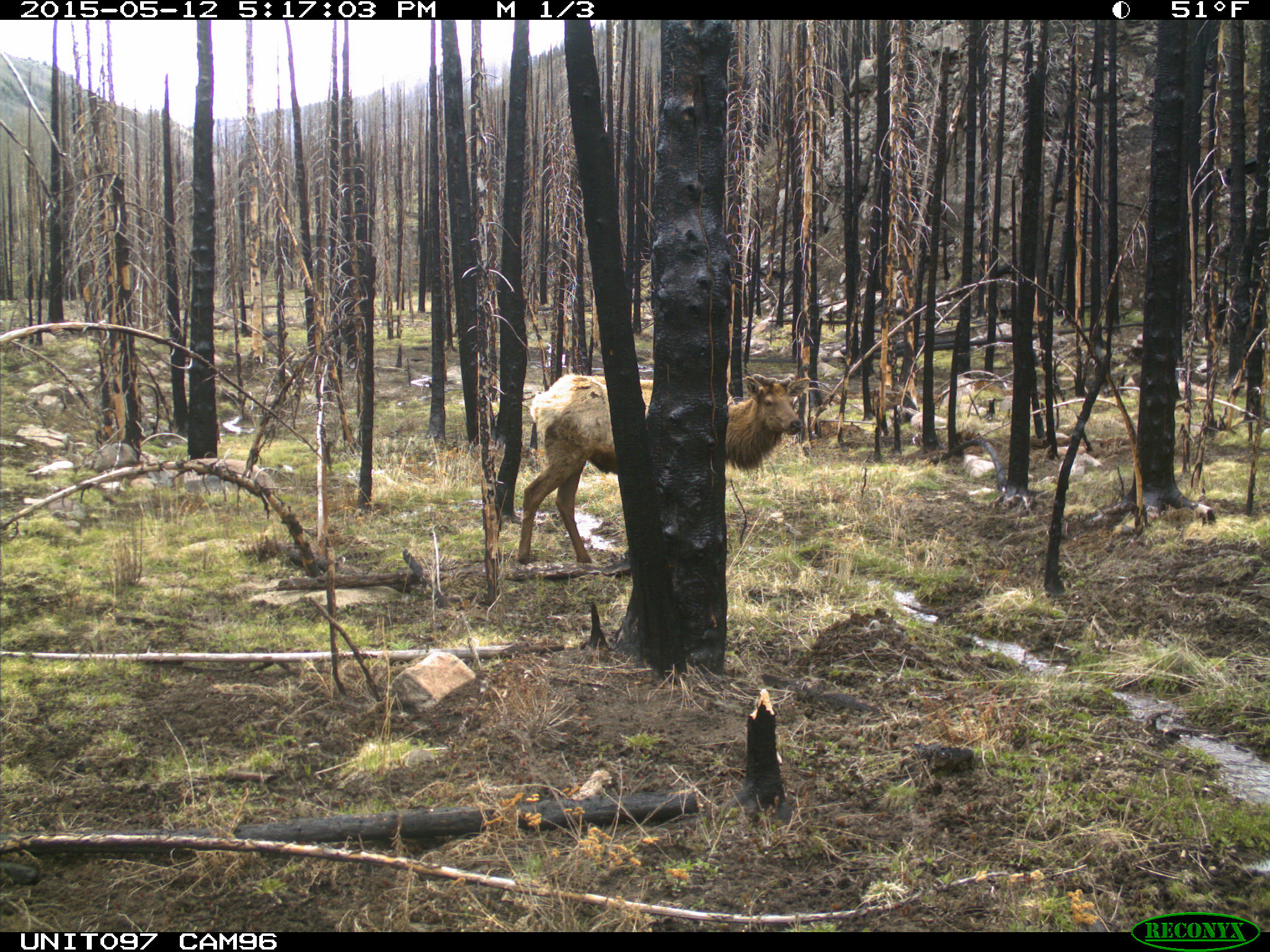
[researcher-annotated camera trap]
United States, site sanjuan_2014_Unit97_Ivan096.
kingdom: Animalia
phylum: Chordata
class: Mammalia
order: Artiodactyla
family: Cervidae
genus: Cervus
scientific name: Cervus elaphus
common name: red deer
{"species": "Cervus elaphus (red deer)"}